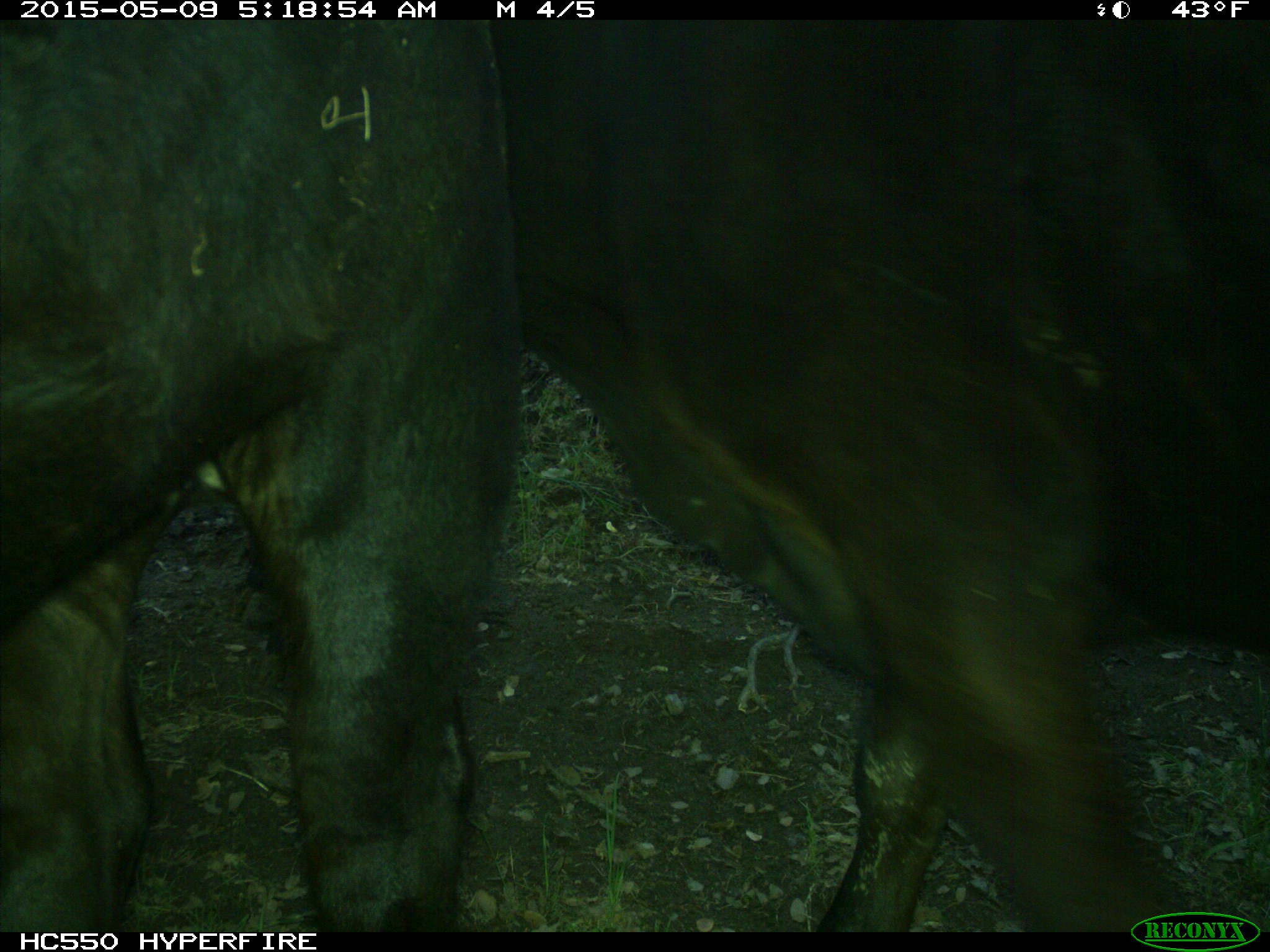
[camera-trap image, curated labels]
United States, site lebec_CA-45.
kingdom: Animalia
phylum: Chordata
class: Mammalia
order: Artiodactyla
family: Bovidae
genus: Bos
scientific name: Bos taurus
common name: domestic cow